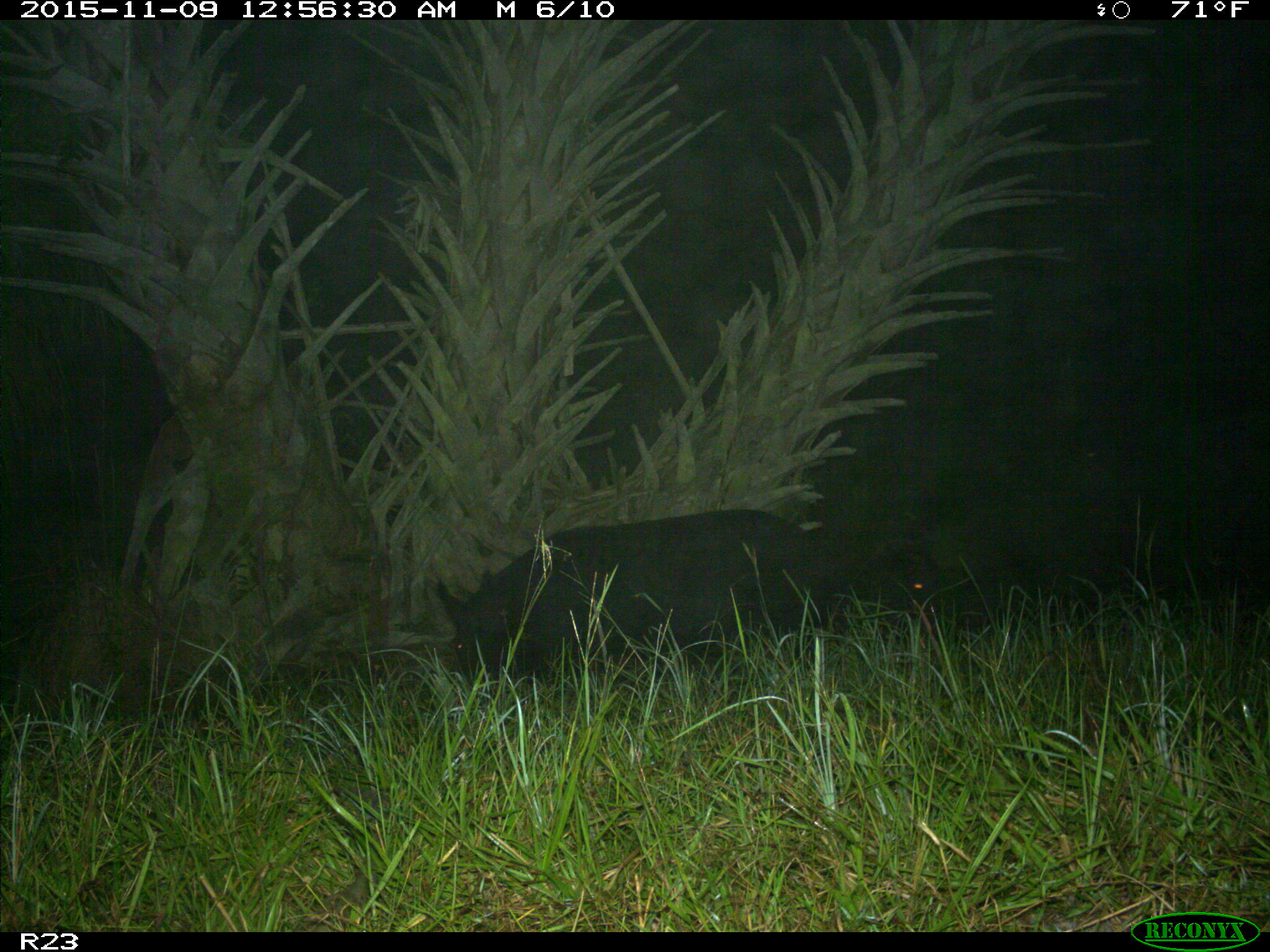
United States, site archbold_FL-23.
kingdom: Animalia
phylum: Chordata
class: Mammalia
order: Artiodactyla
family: Suidae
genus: Sus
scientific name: Sus scrofa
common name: wild boar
Sus scrofa (wild boar).